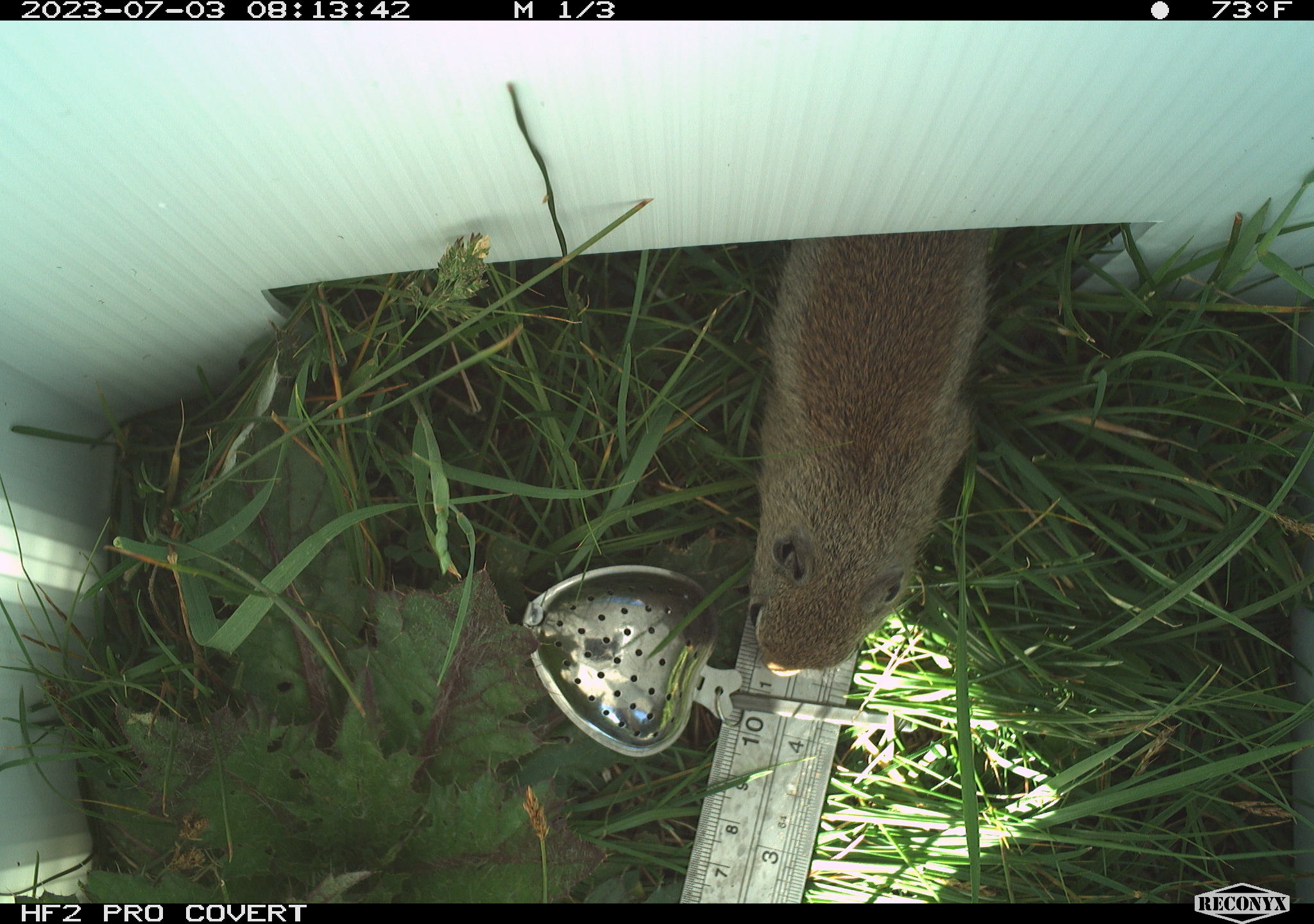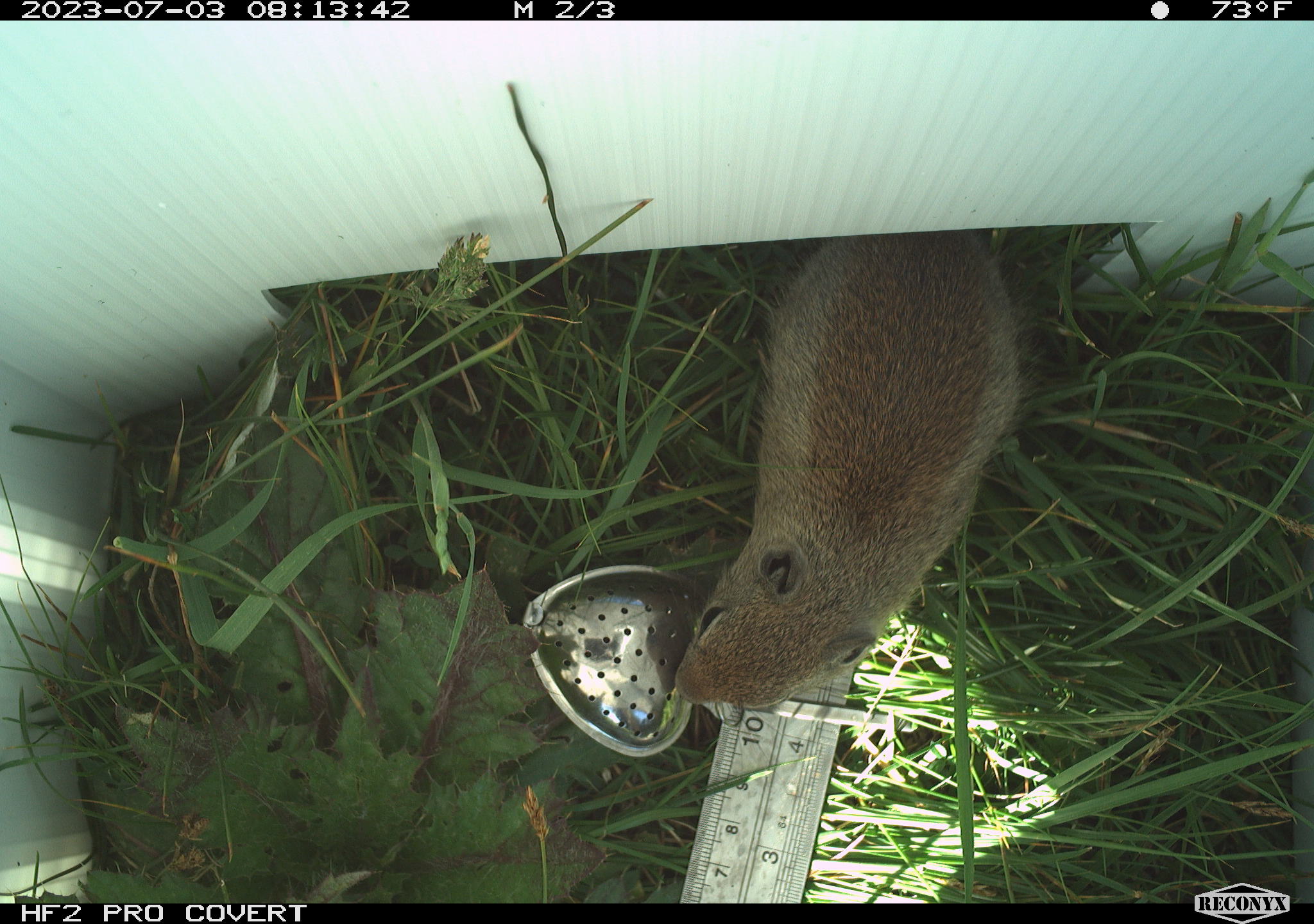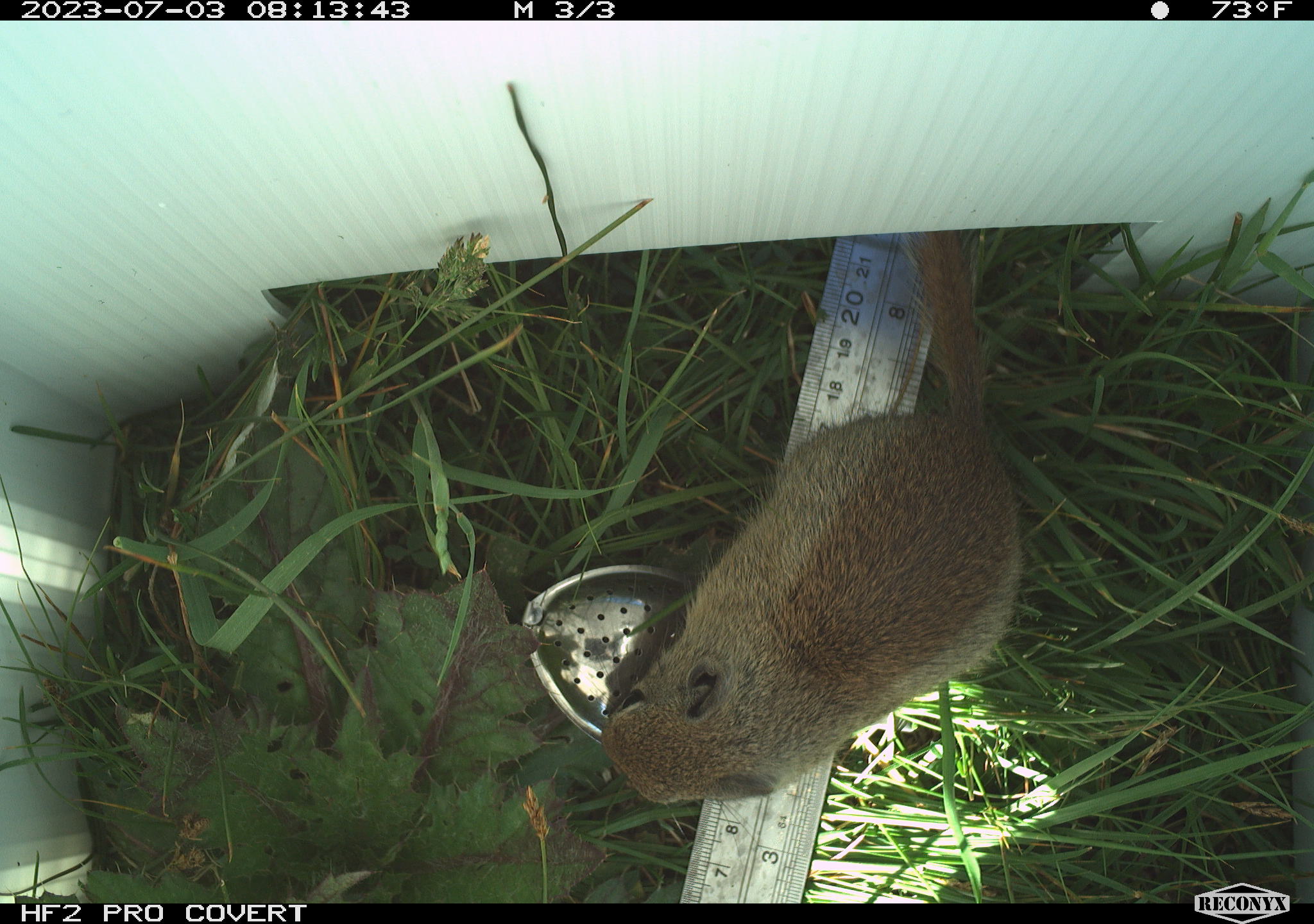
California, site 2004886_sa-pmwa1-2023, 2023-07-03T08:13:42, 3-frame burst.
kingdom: Animalia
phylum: Chordata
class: Mammalia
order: Rodentia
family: Sciuridae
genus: Urocitellus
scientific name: Urocitellus beldingi beldingi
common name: belding's ground squirrel